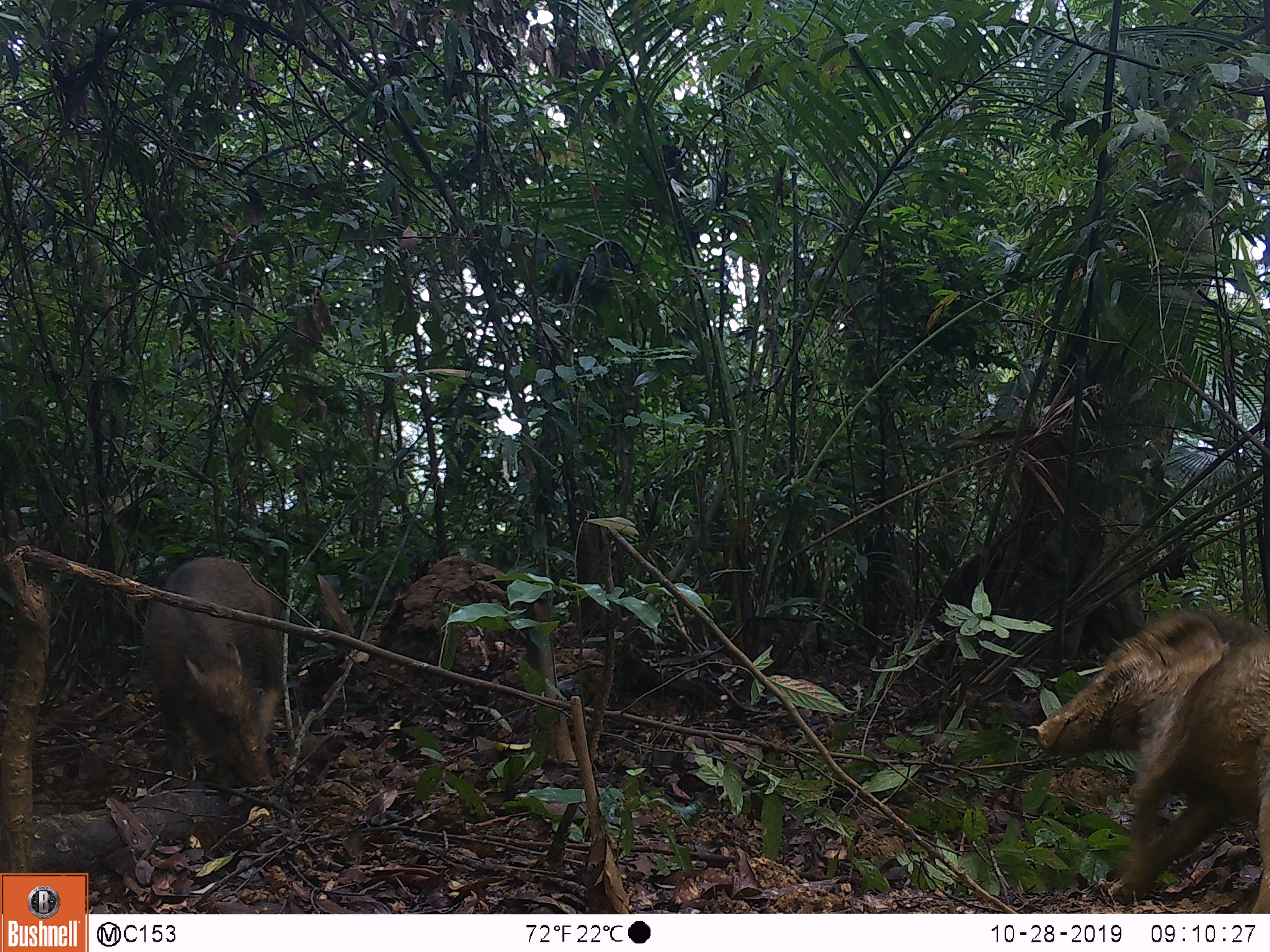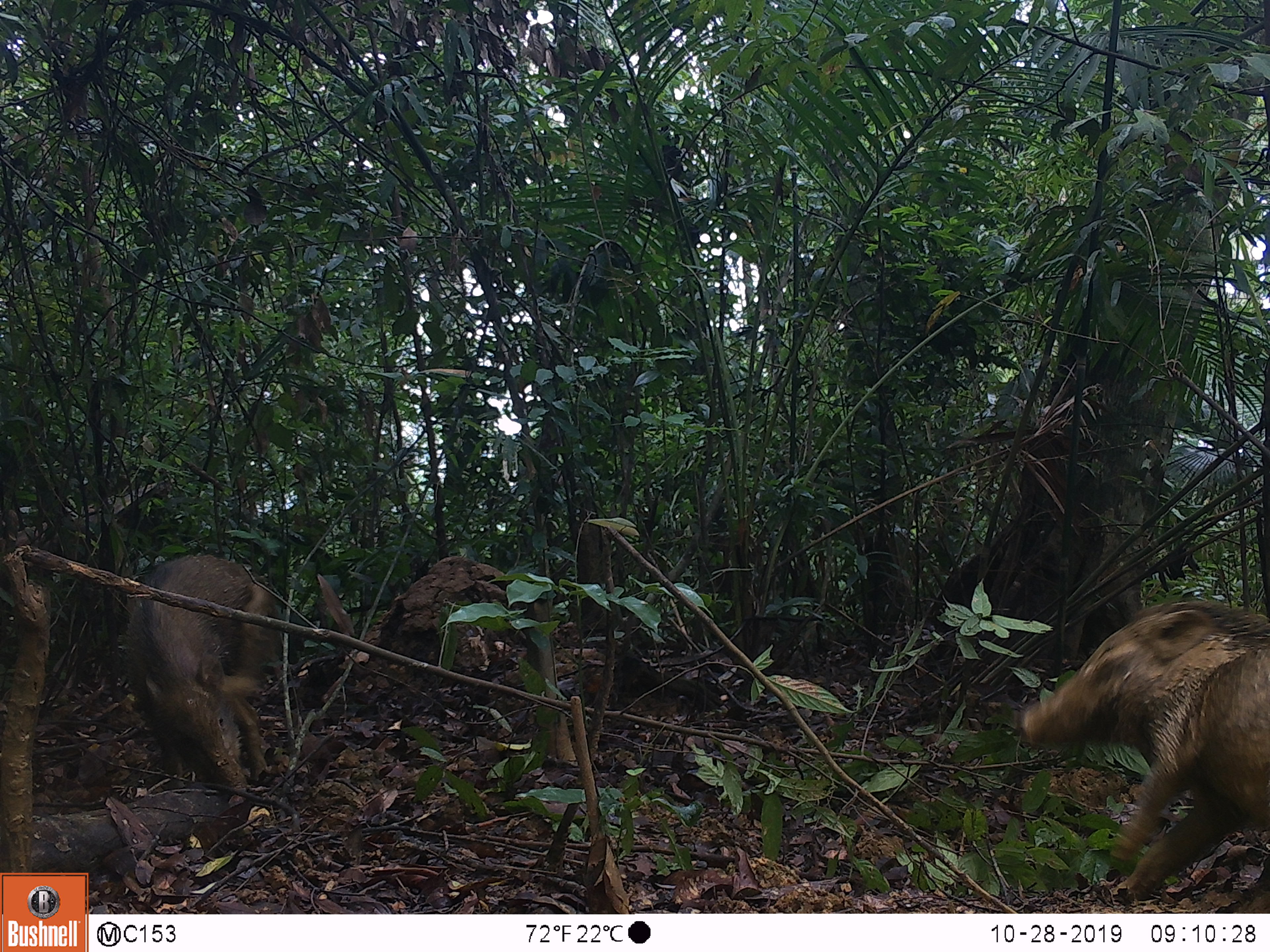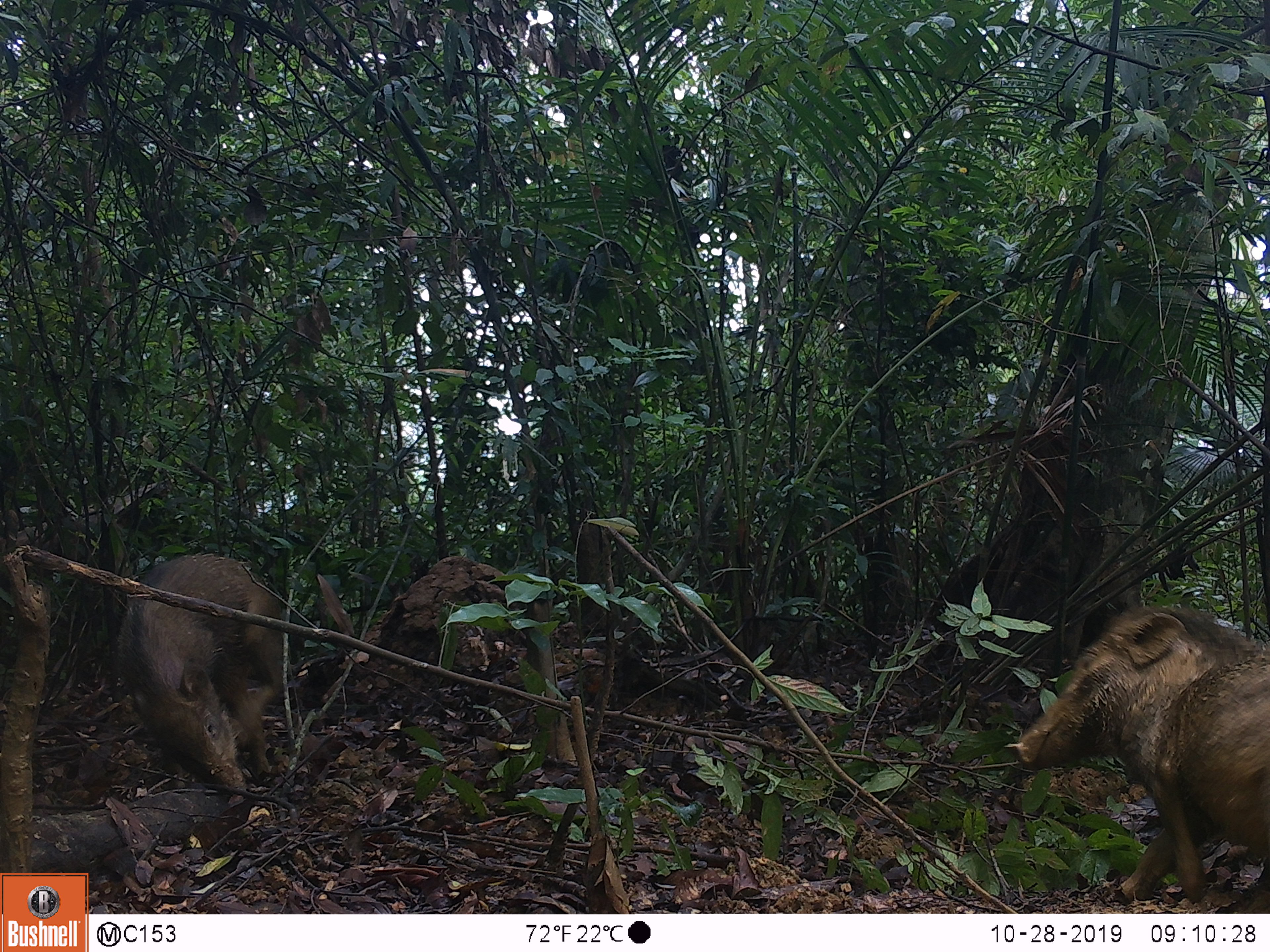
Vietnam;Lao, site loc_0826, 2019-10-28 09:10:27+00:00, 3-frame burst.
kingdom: Animalia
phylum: Chordata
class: Mammalia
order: Artiodactyla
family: Suidae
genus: Sus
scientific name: Sus scrofa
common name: eurasian wild pig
Eurasian wild pig (Sus scrofa). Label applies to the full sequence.